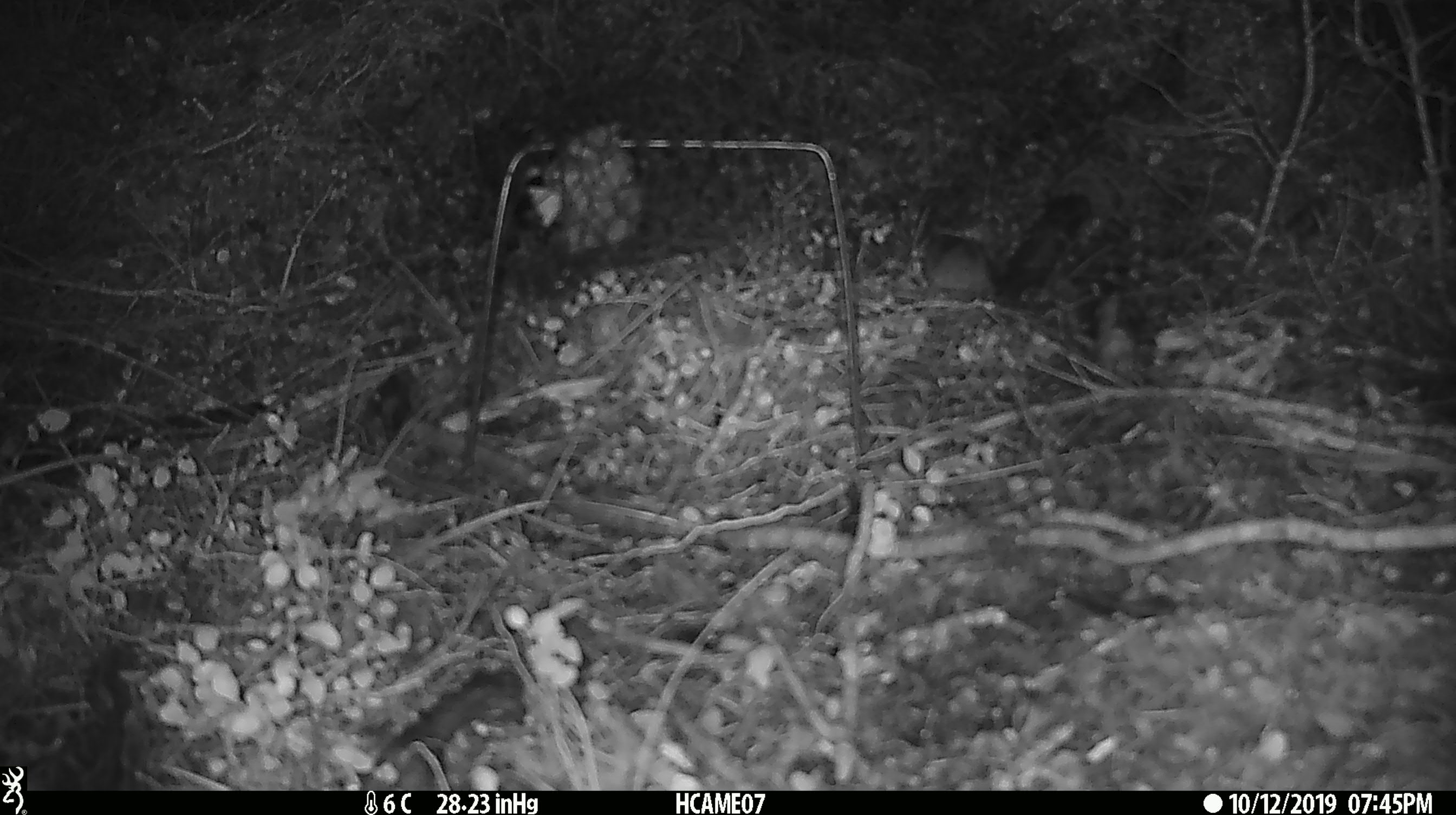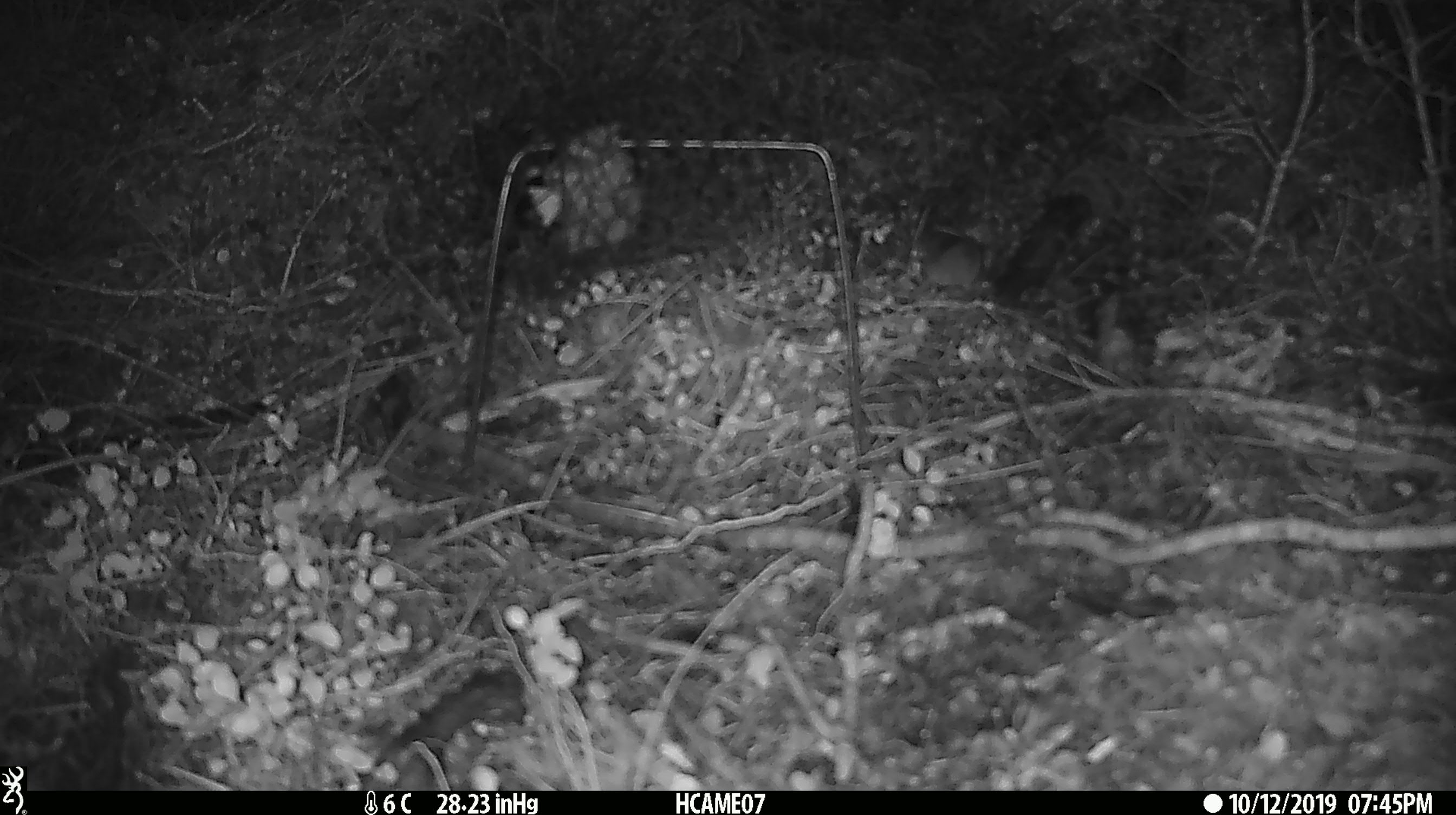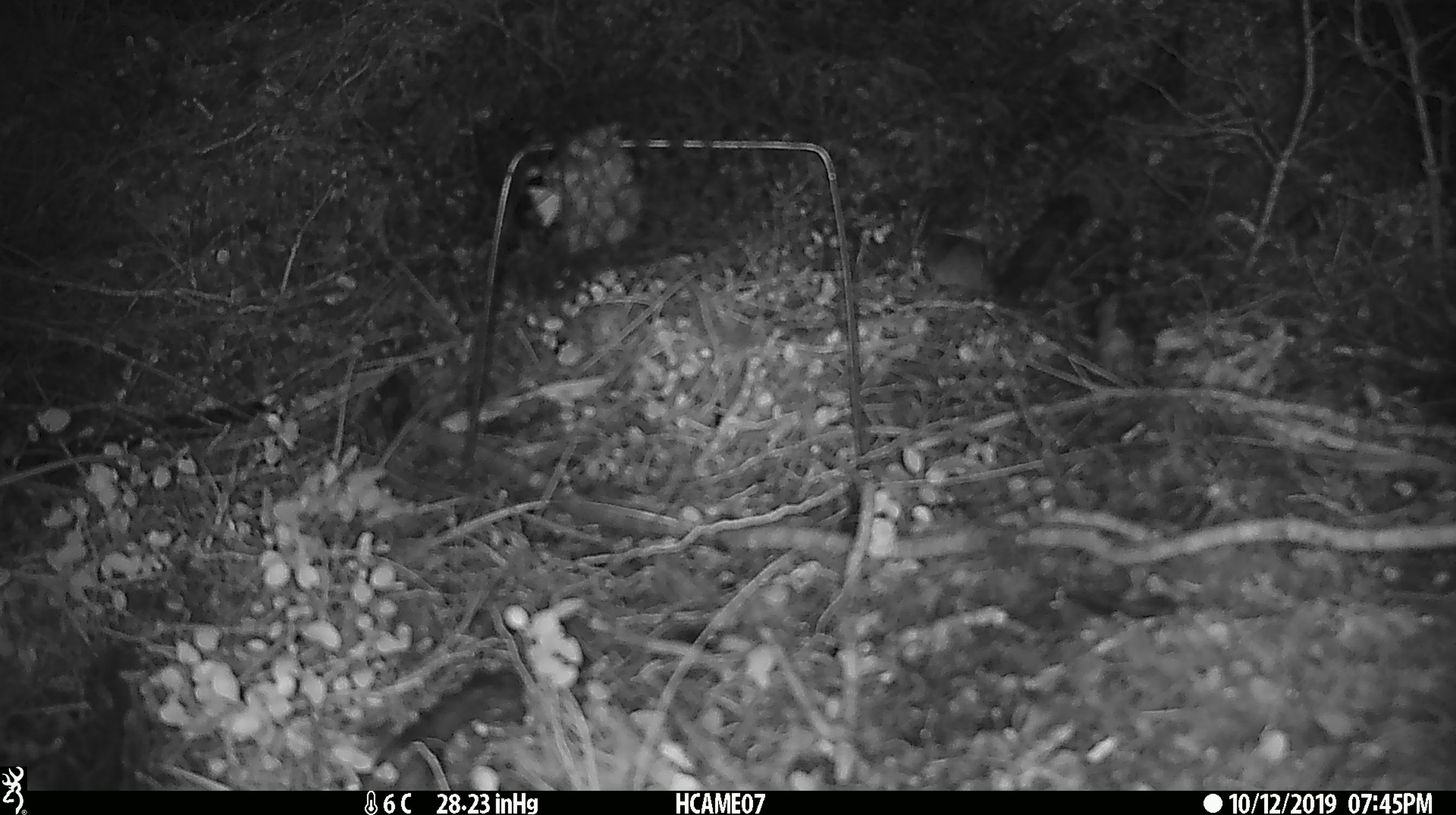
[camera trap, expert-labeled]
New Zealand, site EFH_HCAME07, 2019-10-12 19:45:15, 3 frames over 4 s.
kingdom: Animalia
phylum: Chordata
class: Mammalia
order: Rodentia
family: Muridae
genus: Mus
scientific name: Mus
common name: mouse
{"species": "mouse (Mus)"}